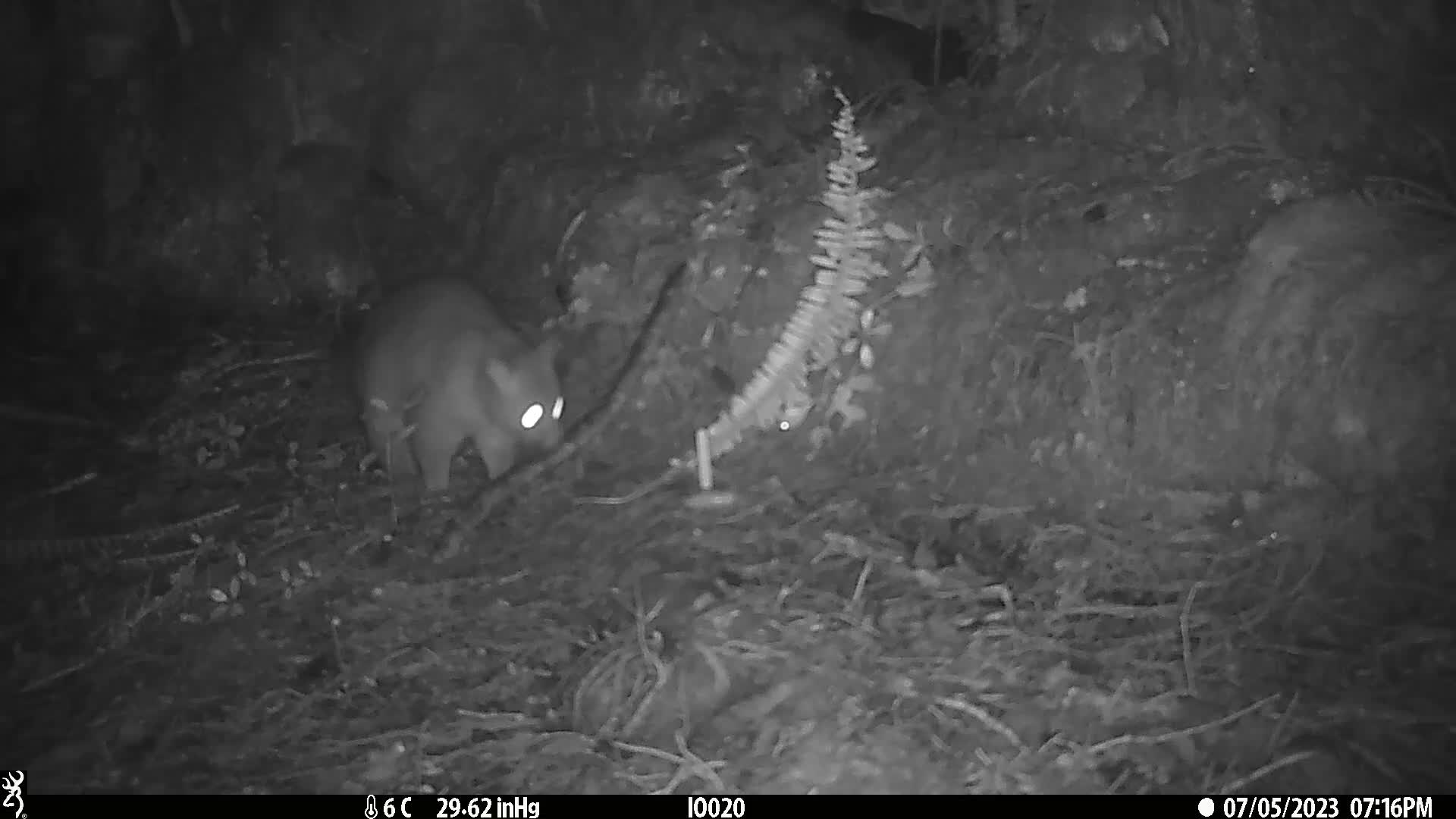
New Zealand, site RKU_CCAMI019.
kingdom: Animalia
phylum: Chordata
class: Mammalia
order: Diprotodontia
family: Phalangeridae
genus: Trichosurus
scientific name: Trichosurus vulpecula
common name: common brushtail possum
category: possum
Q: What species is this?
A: Possum (common brushtail possum) (Trichosurus vulpecula).